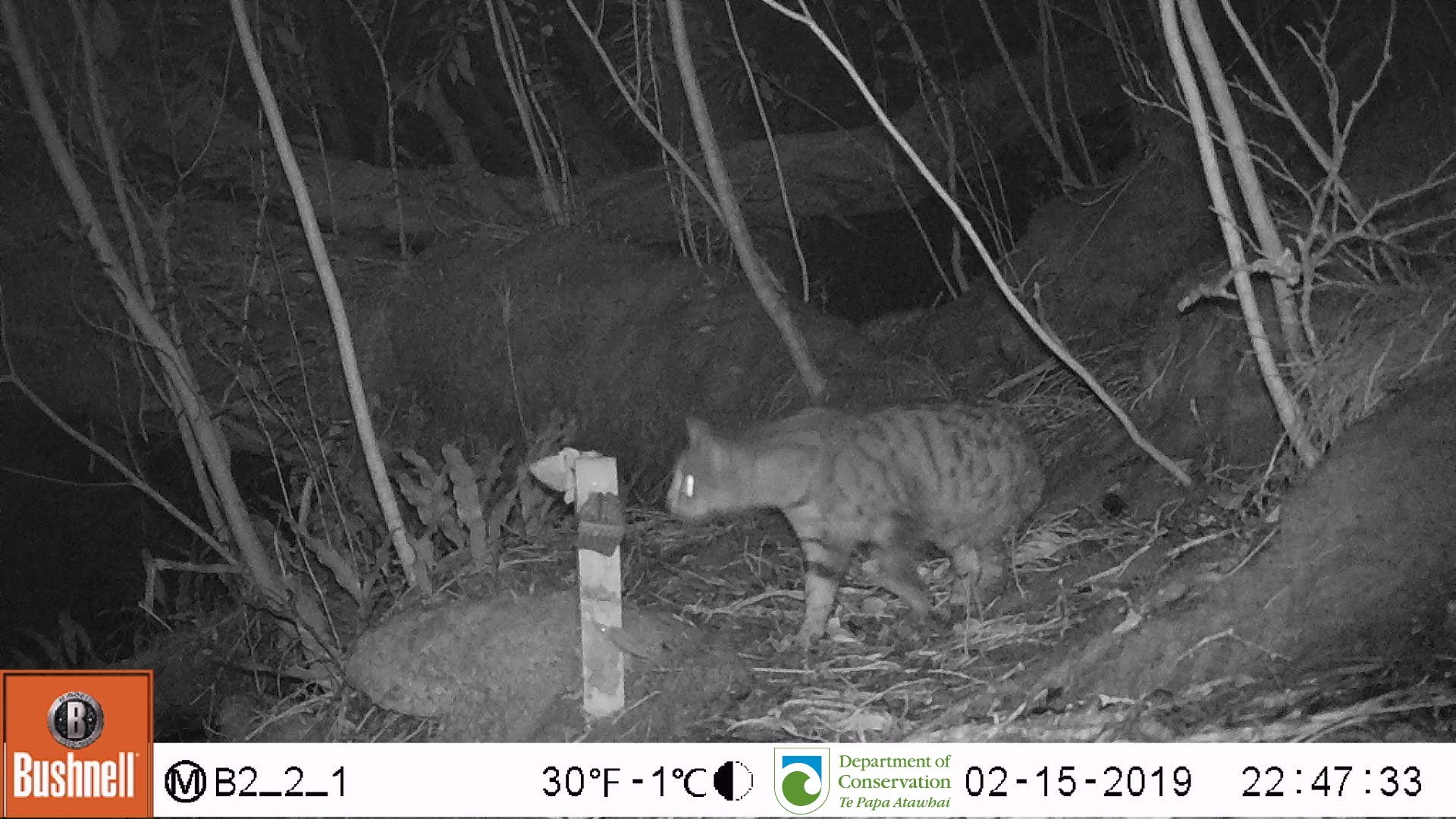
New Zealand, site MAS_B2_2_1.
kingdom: Animalia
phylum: Chordata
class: Mammalia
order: Carnivora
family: Felidae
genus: Felis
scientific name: Felis catus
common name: domestic cat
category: cat